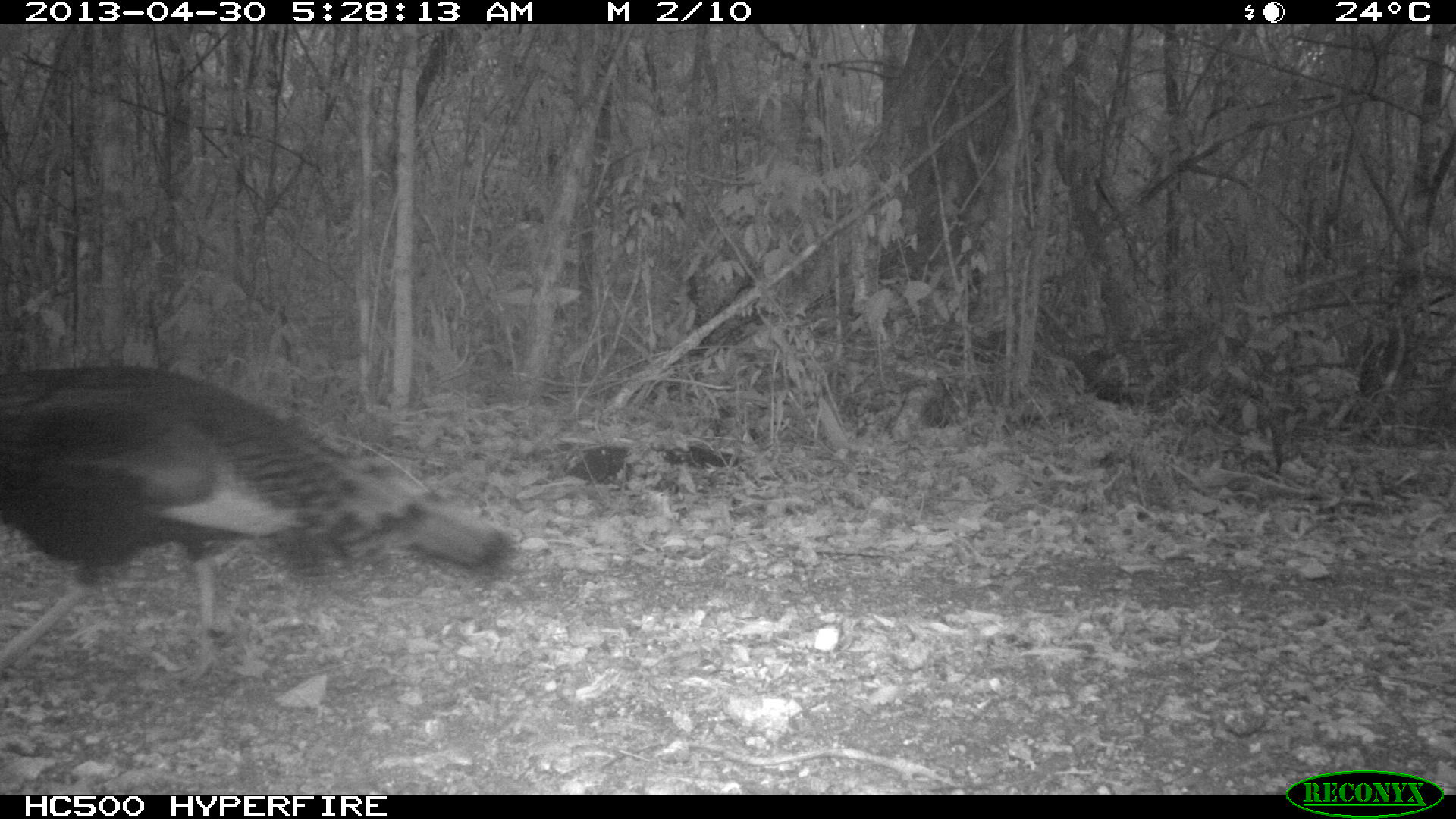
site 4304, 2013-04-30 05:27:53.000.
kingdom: Animalia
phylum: Chordata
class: Aves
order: Galliformes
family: Phasianidae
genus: Meleagris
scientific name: Meleagris ocellata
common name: ocellated turkey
Meleagris ocellata (ocellated turkey), count 1, sex male.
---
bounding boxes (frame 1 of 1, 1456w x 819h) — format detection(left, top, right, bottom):
meleagris ocellata: detection(0, 355, 515, 688)